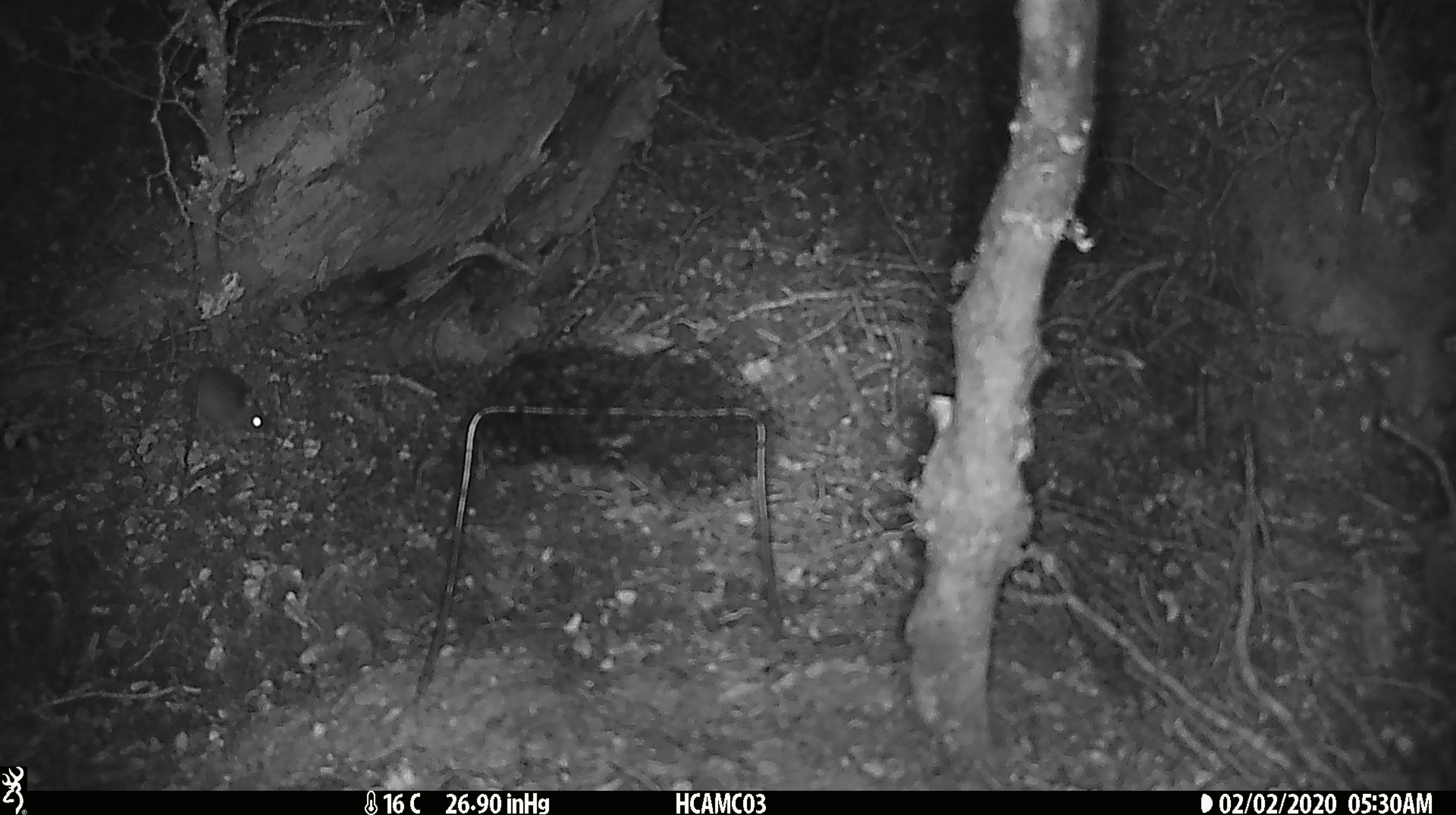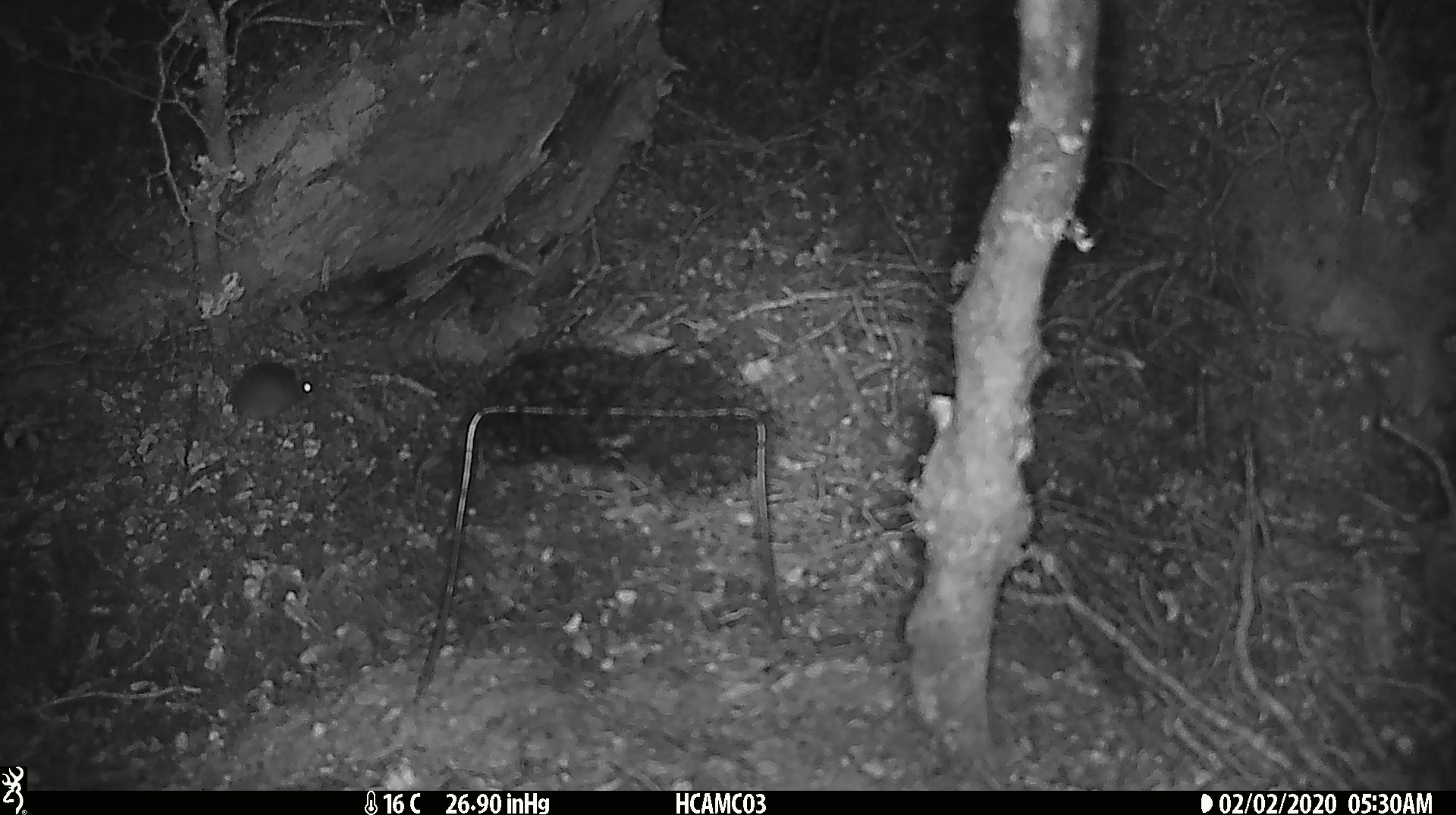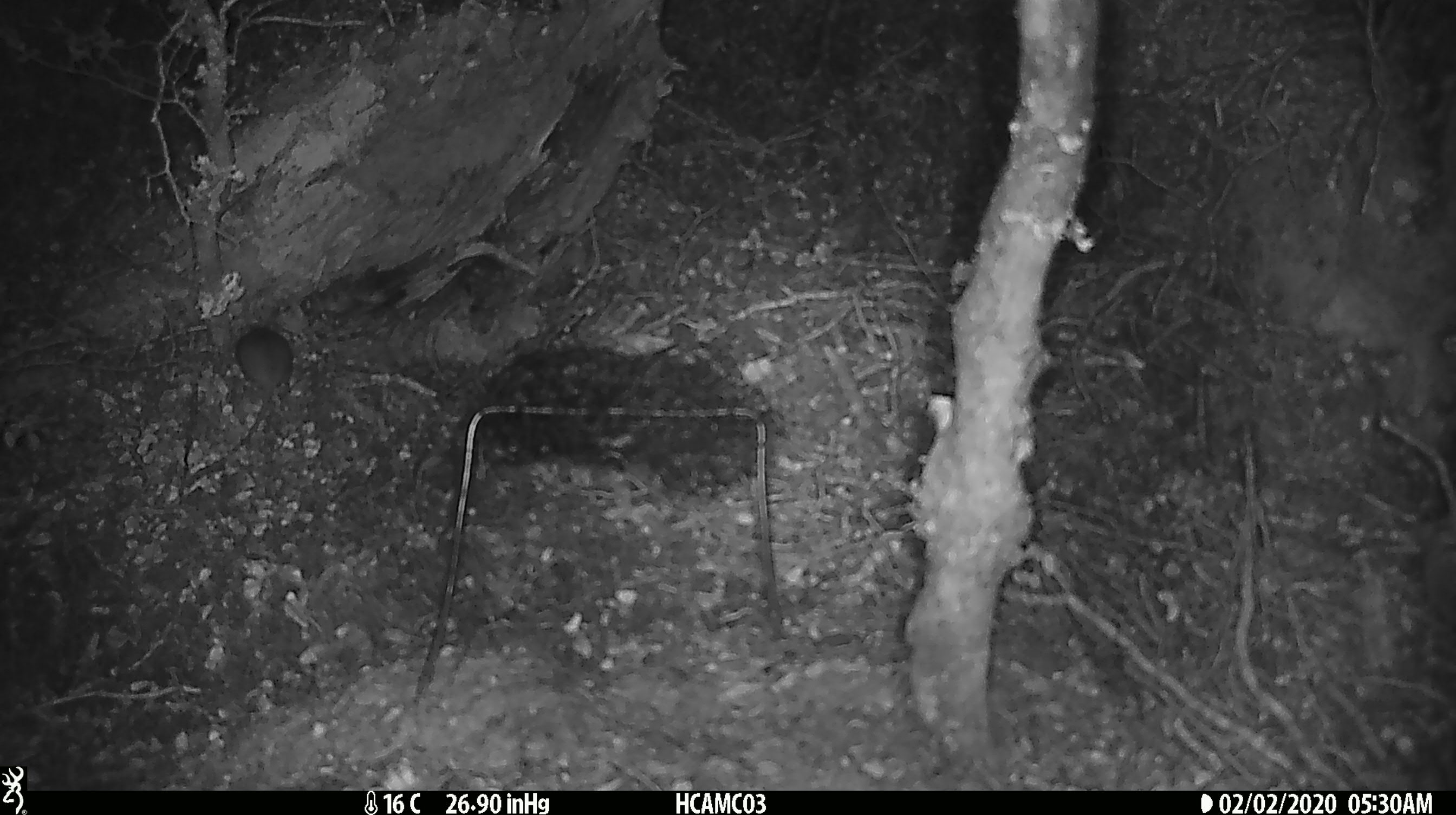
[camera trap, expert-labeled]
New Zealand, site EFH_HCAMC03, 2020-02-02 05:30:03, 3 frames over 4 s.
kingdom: Animalia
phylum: Chordata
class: Mammalia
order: Rodentia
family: Muridae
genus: Mus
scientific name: Mus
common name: mouse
Mouse (Mus).